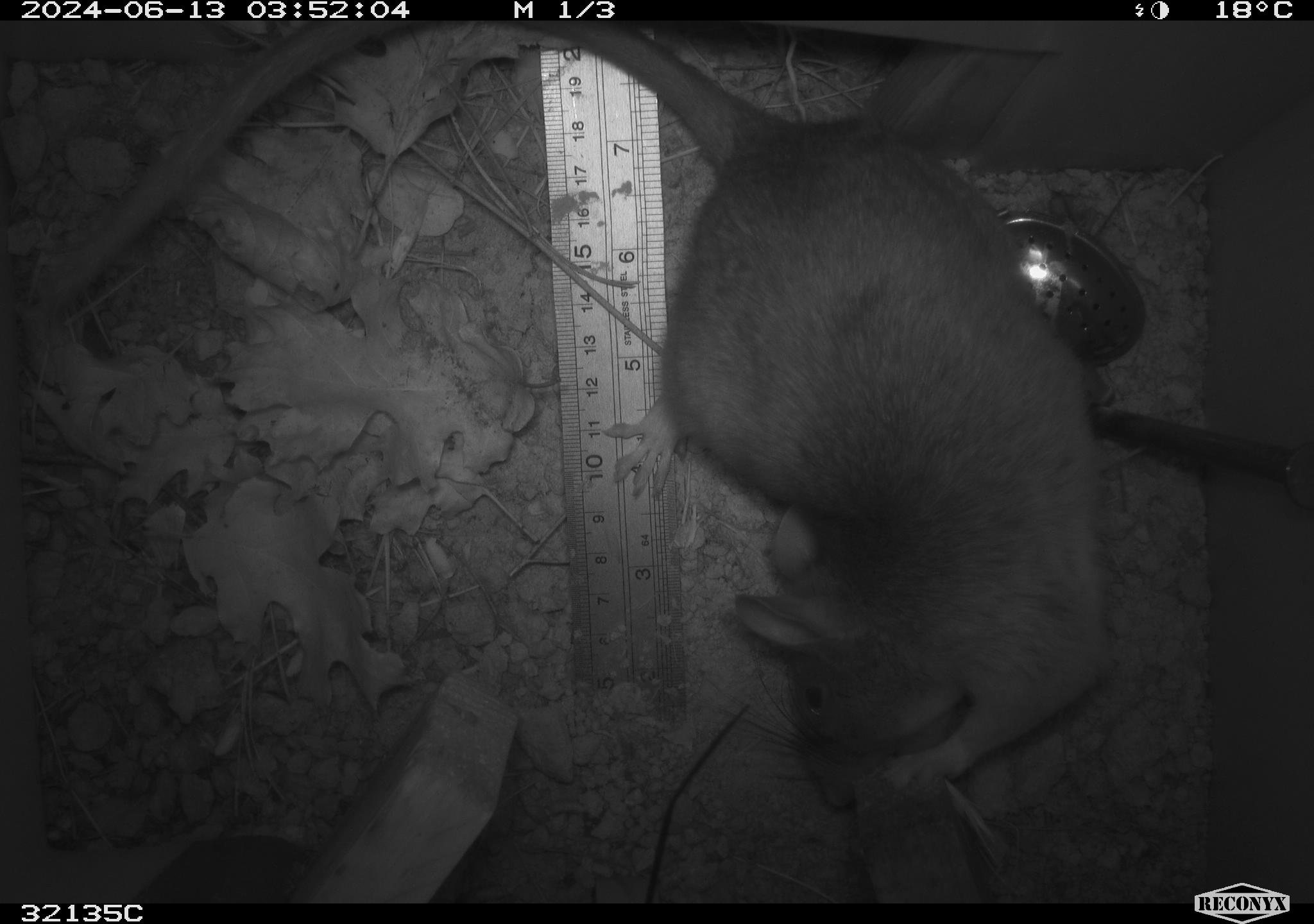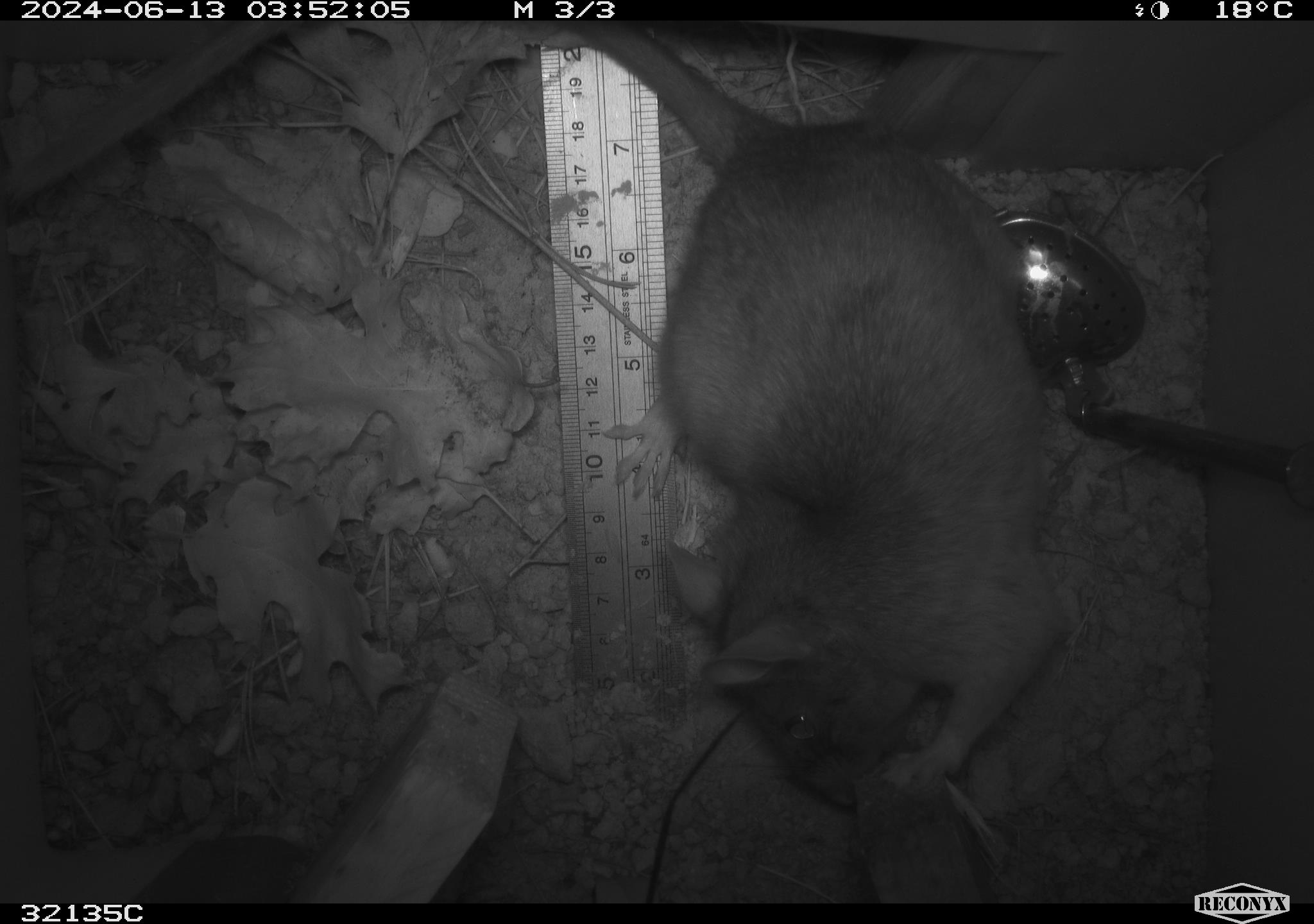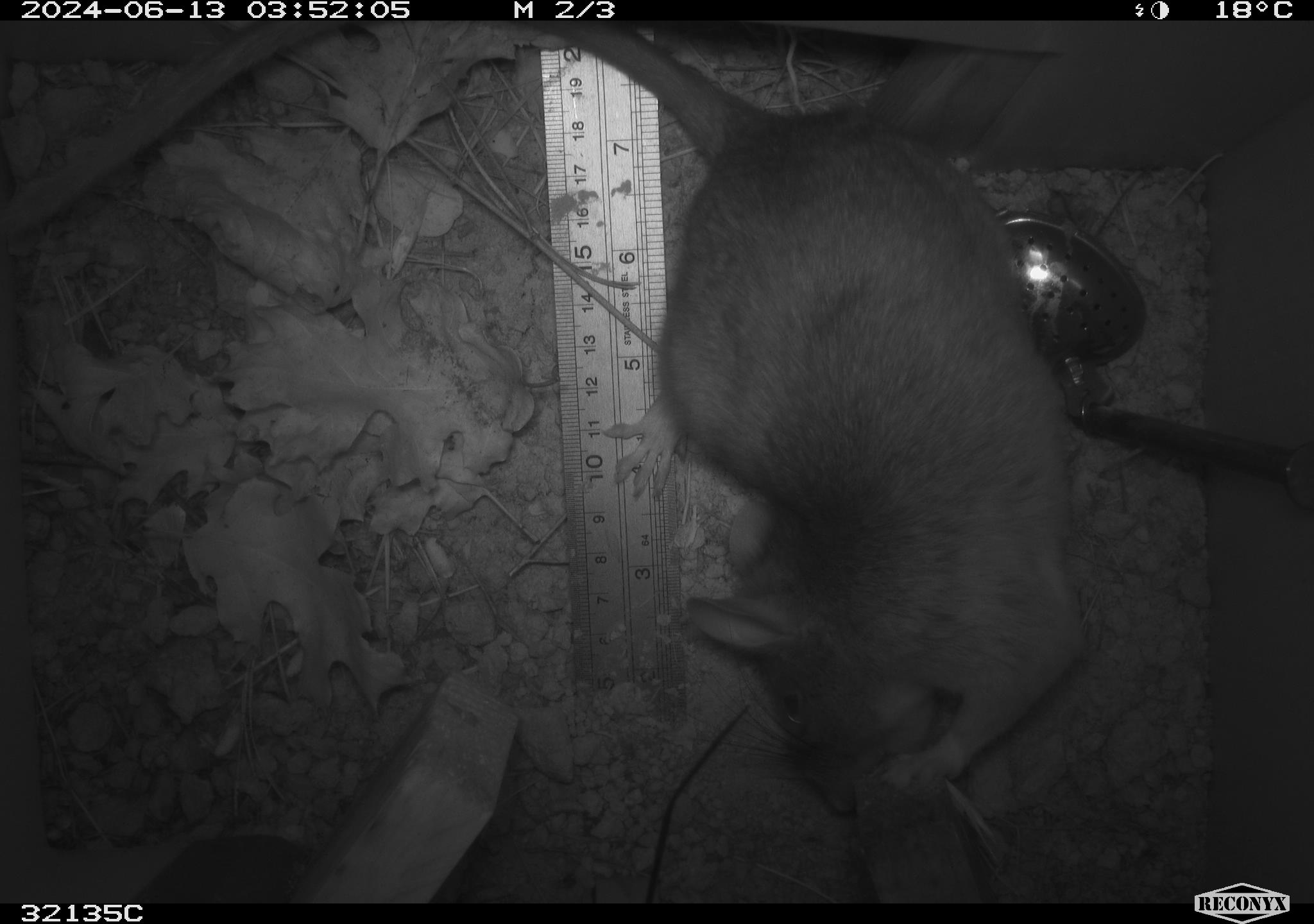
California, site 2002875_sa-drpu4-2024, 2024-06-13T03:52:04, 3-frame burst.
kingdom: Animalia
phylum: Chordata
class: Mammalia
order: Rodentia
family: Cricetidae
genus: Neotoma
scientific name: Neotoma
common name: pack rat or woodrat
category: neotoma species